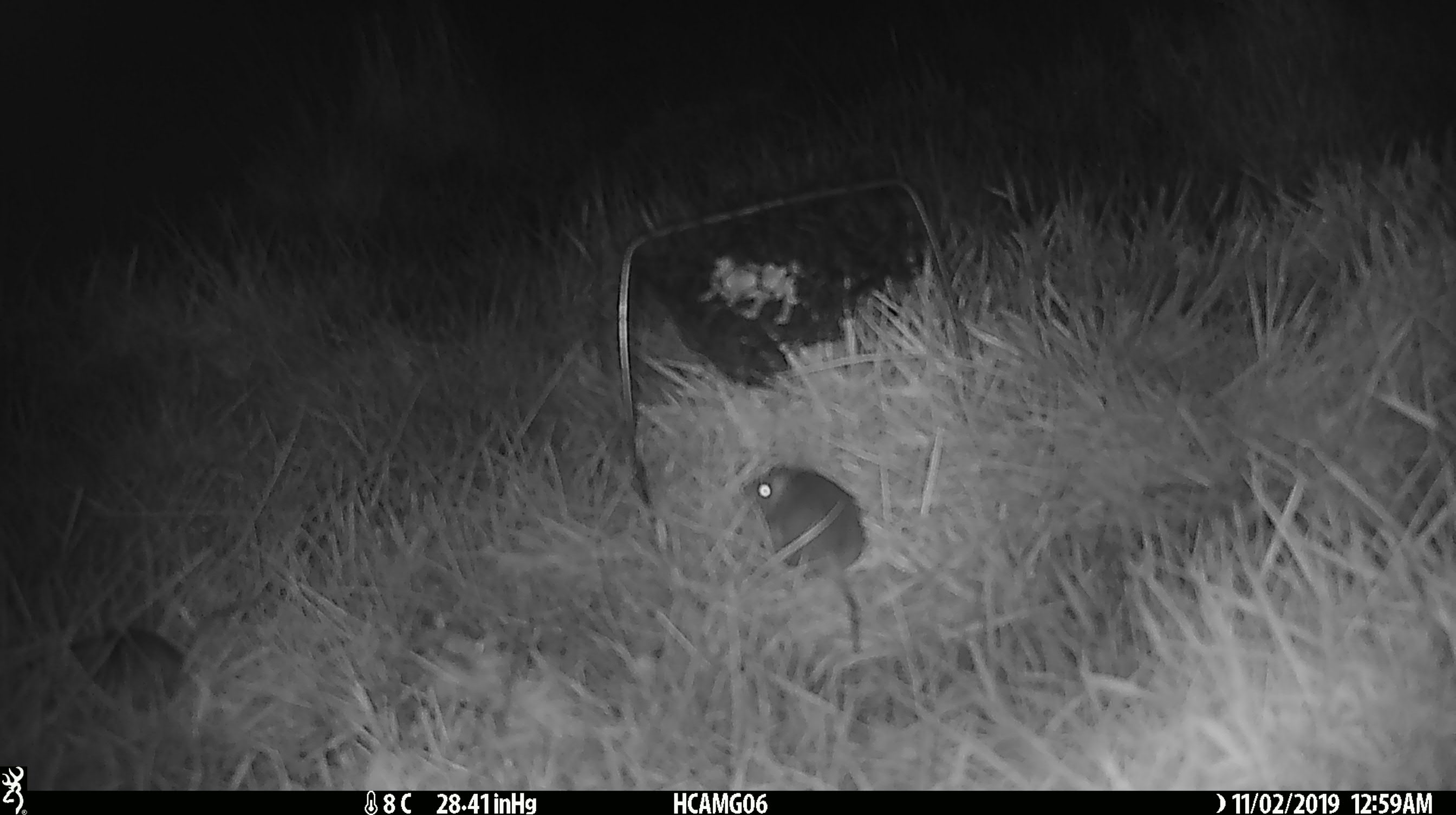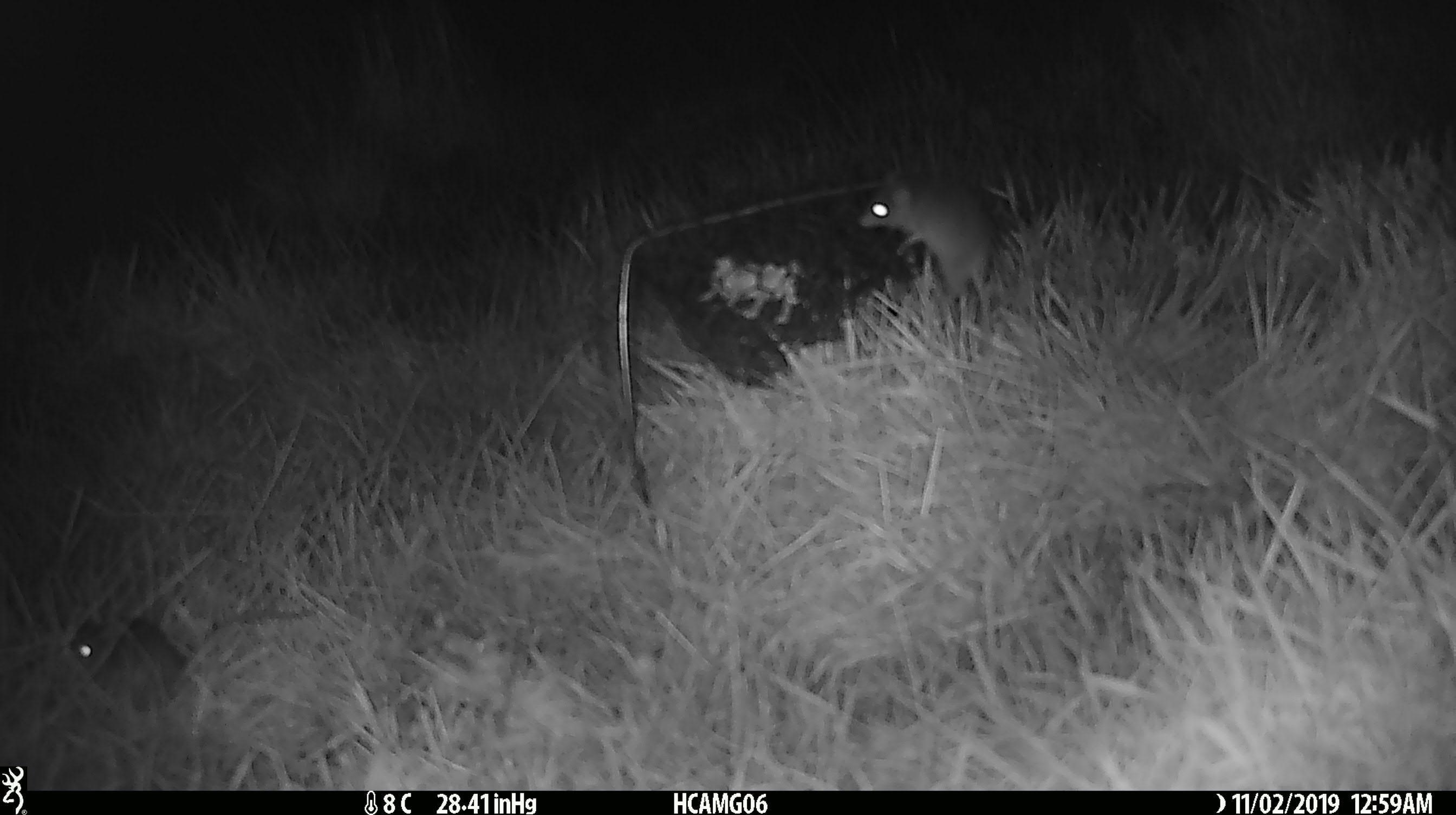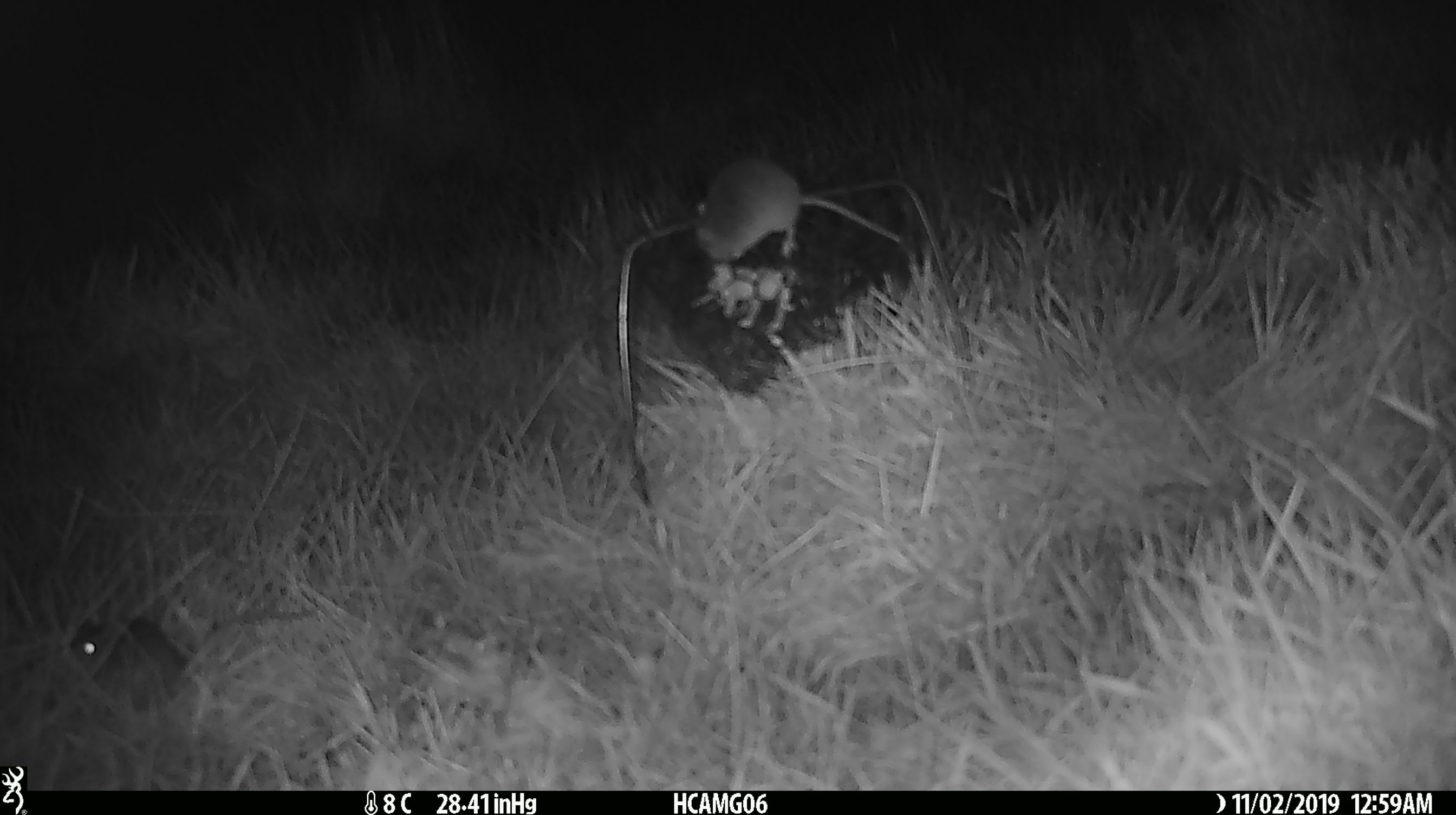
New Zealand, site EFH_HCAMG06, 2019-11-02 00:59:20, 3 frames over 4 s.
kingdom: Animalia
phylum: Chordata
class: Mammalia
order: Rodentia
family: Muridae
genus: Mus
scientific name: Mus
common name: mouse